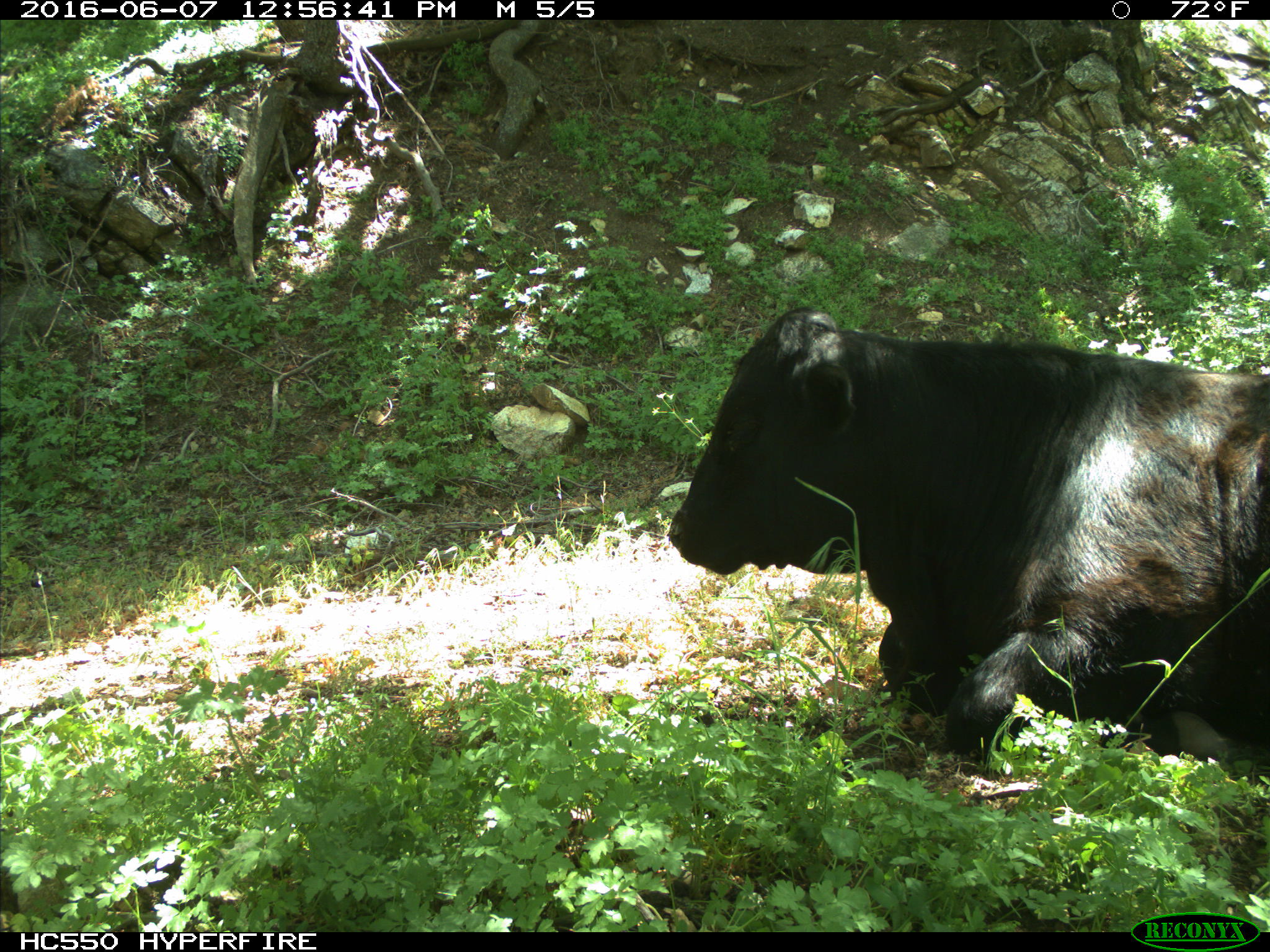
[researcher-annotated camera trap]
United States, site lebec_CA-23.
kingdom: Animalia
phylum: Chordata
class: Mammalia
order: Artiodactyla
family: Bovidae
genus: Bos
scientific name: Bos taurus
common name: domestic cow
Bos taurus (domestic cow).